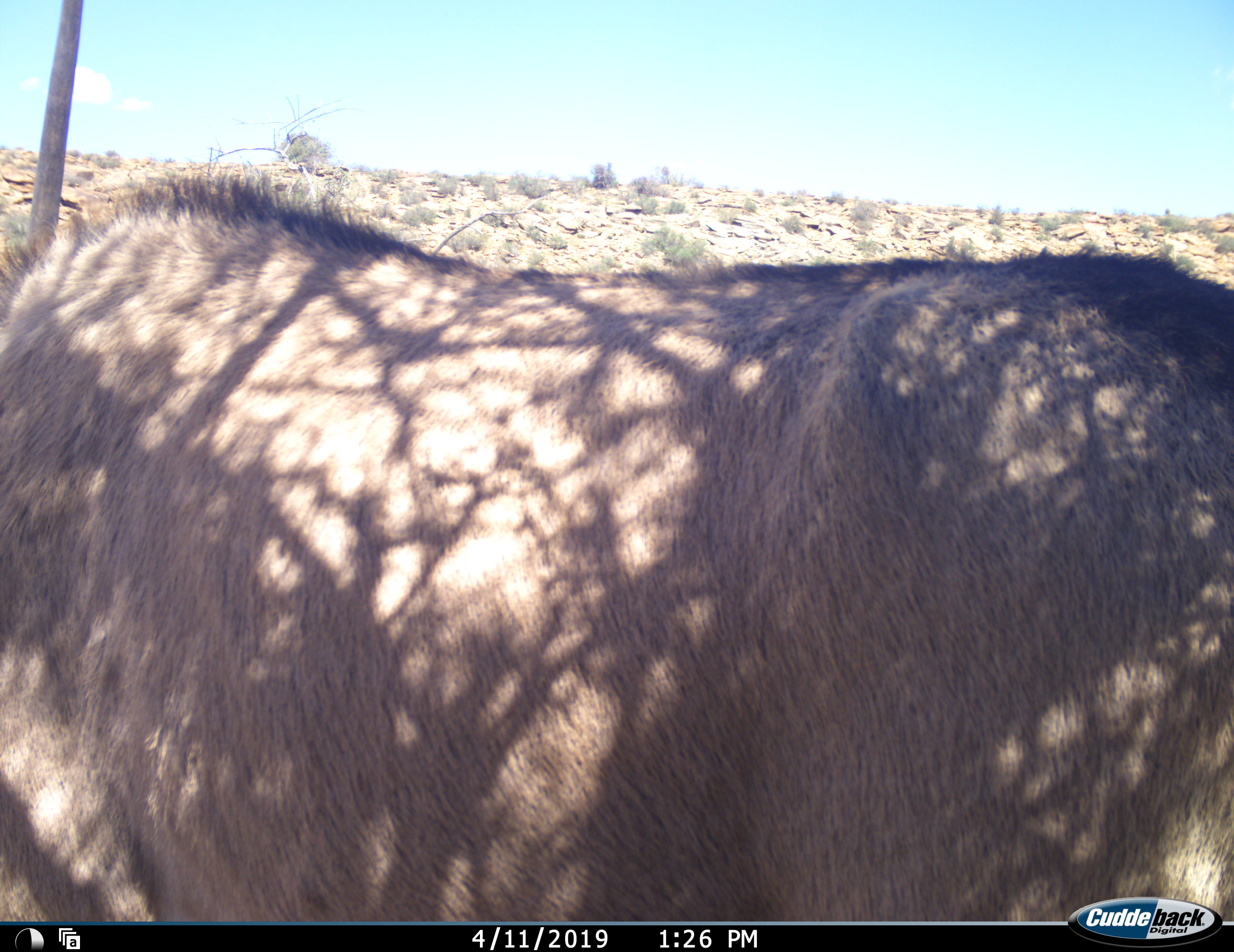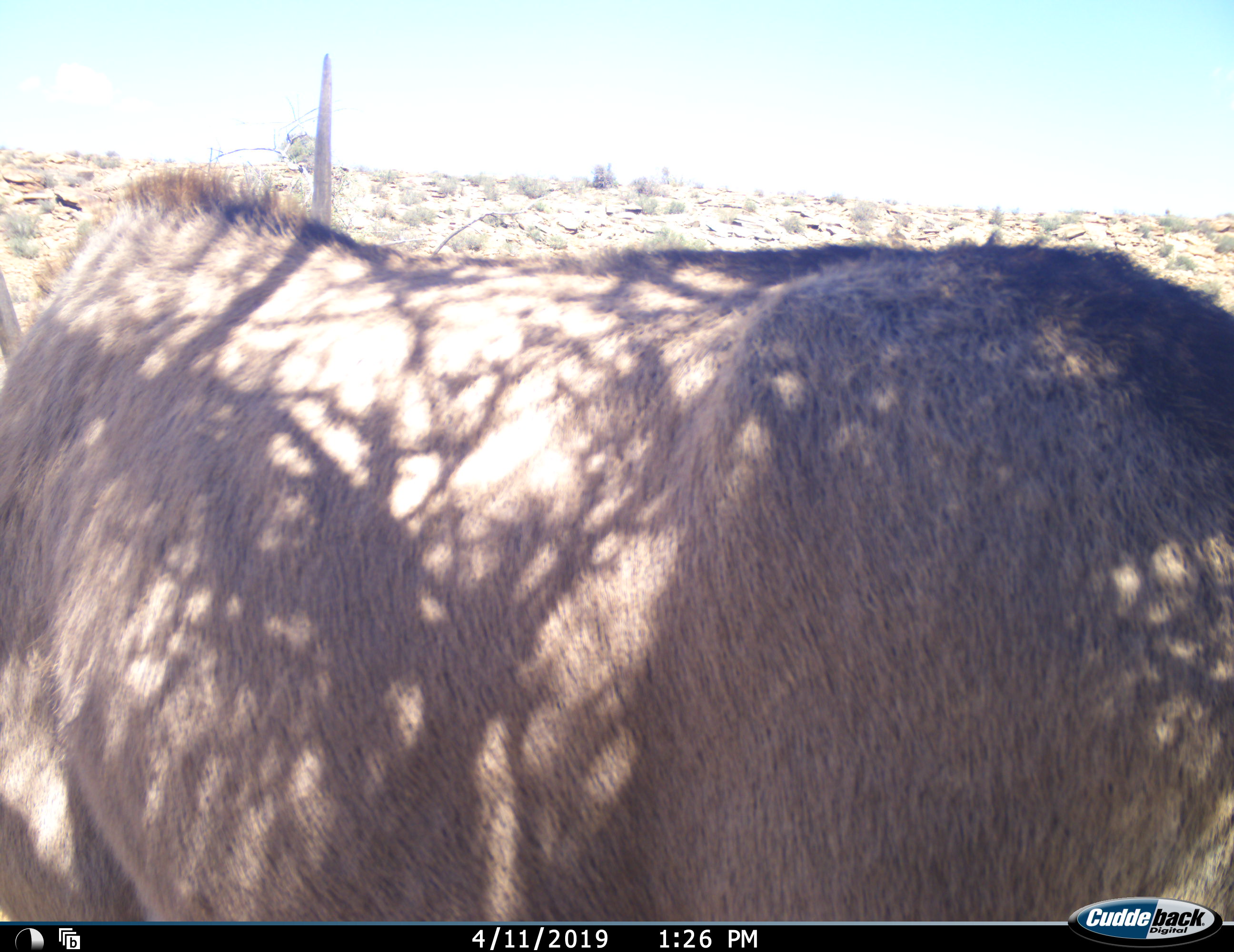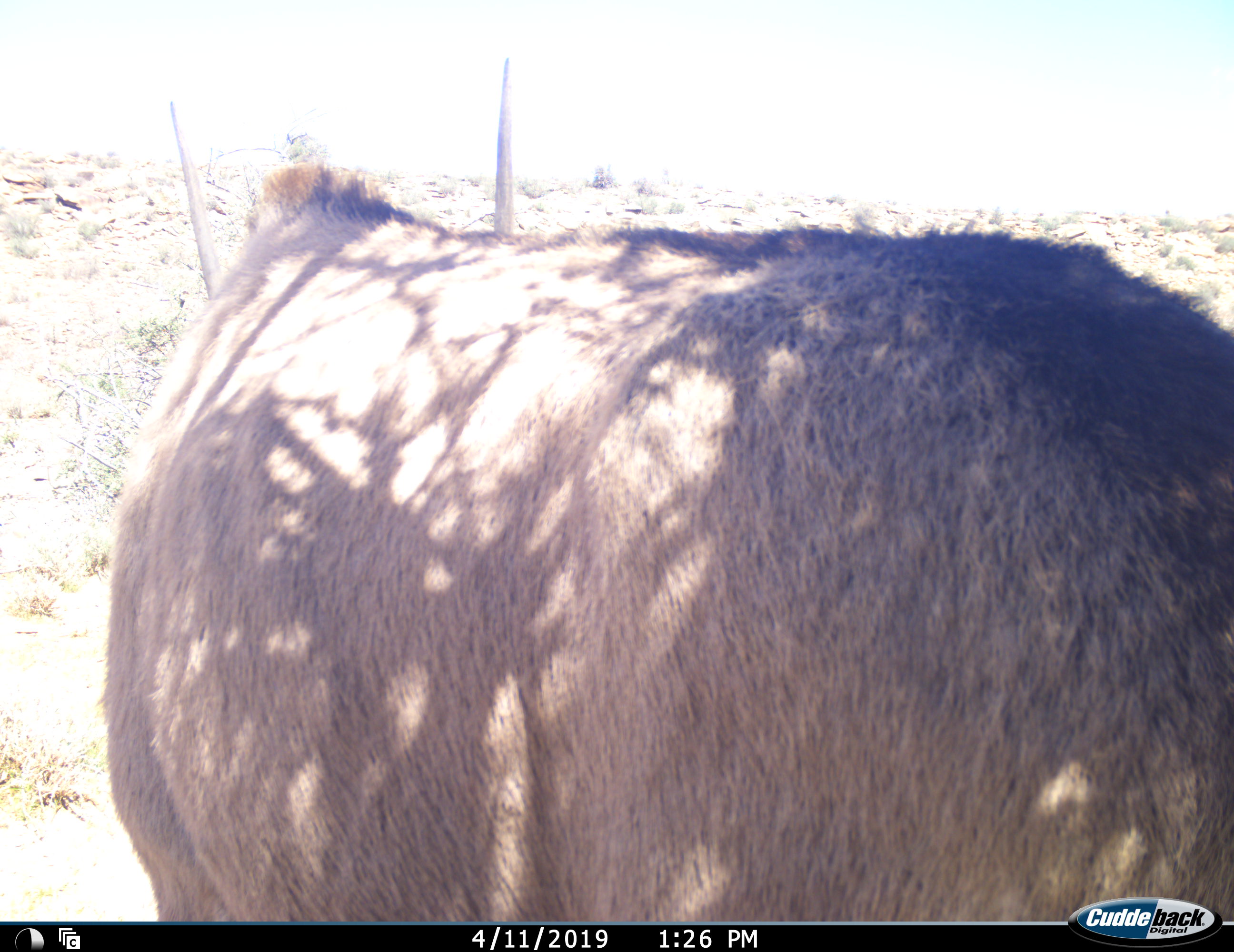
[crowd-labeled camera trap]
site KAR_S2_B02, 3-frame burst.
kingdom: Animalia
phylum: Chordata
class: Mammalia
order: Artiodactyla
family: Bovidae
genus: Oryx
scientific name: Oryx gazella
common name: gemsbok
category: oryx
Oryx (gemsbok) (Oryx gazella), count 1. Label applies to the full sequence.